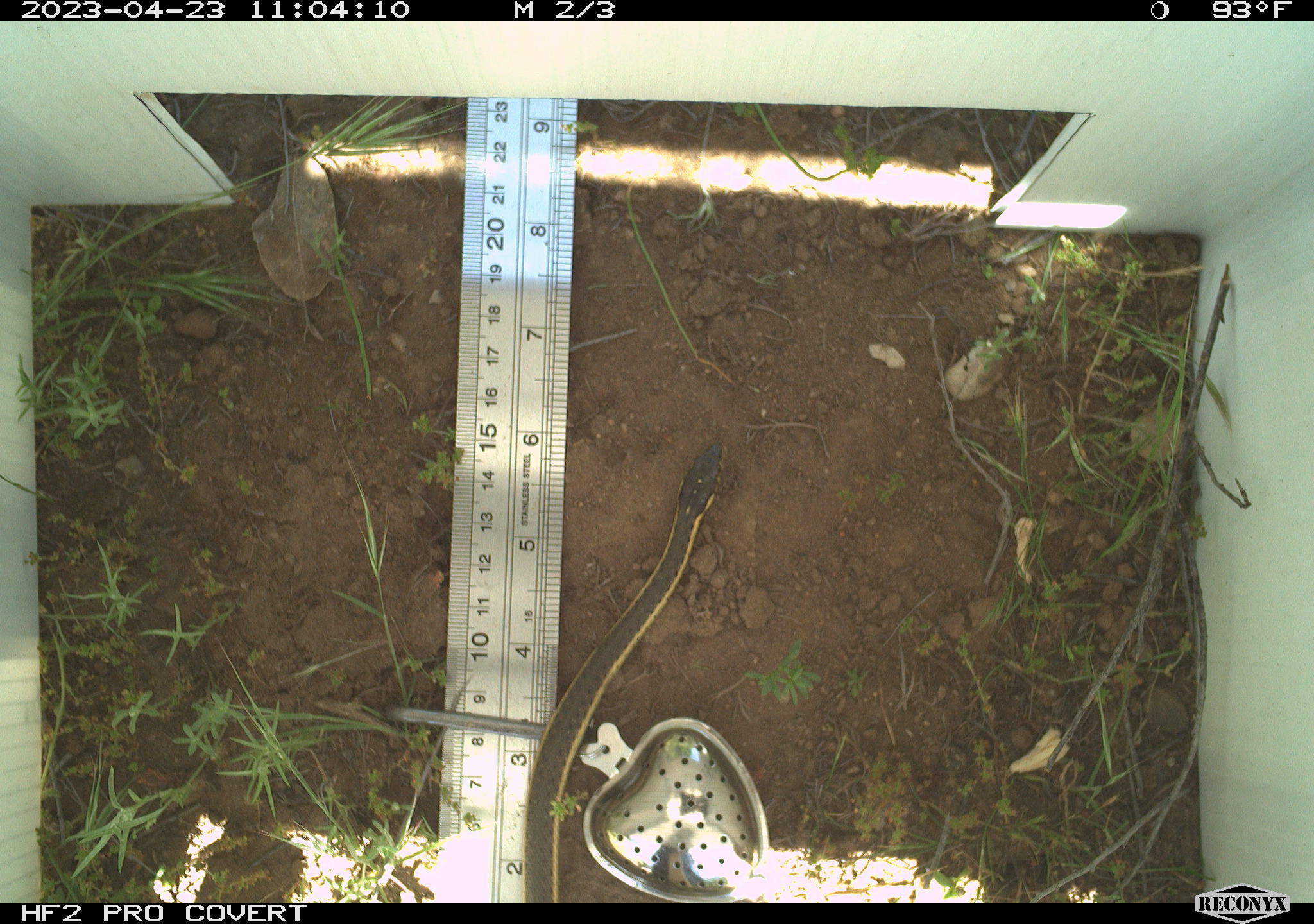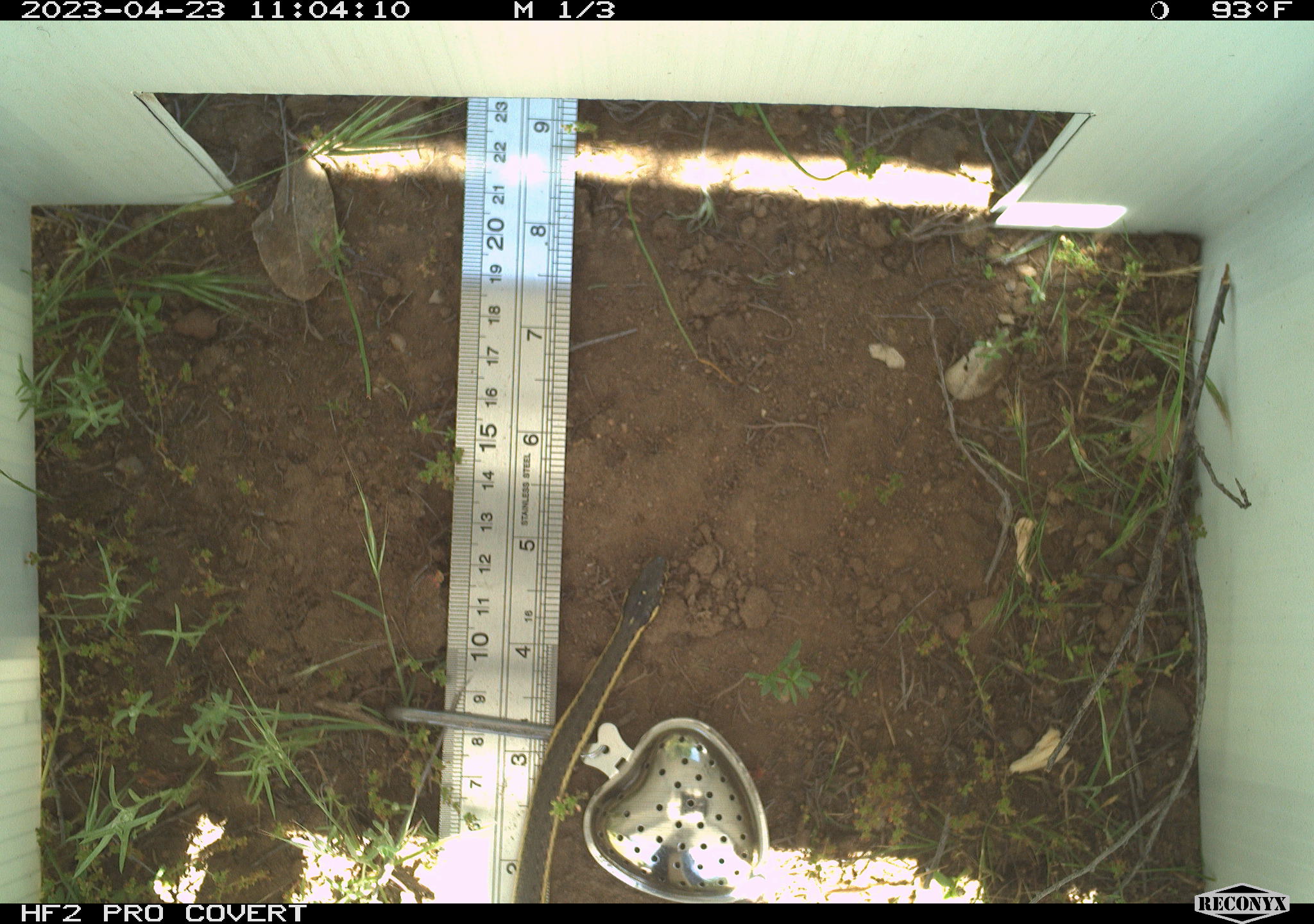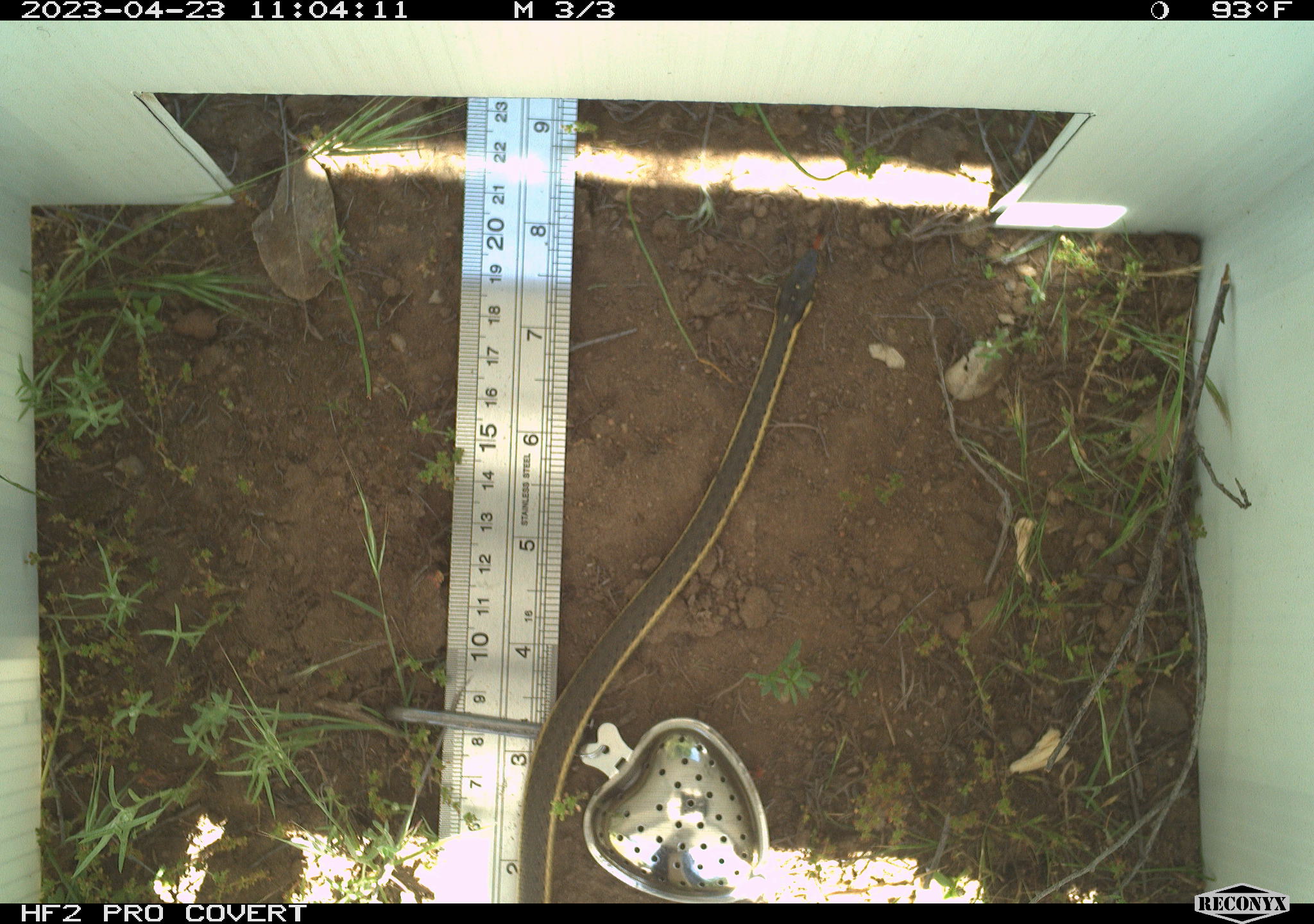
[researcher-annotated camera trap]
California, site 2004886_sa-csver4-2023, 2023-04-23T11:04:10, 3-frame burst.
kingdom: Animalia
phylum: Chordata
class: Reptilia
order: Squamata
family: Colubridae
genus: Thamnophis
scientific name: Thamnophis hammondii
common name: two-striped gartersnake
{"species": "two-striped gartersnake (Thamnophis hammondii)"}